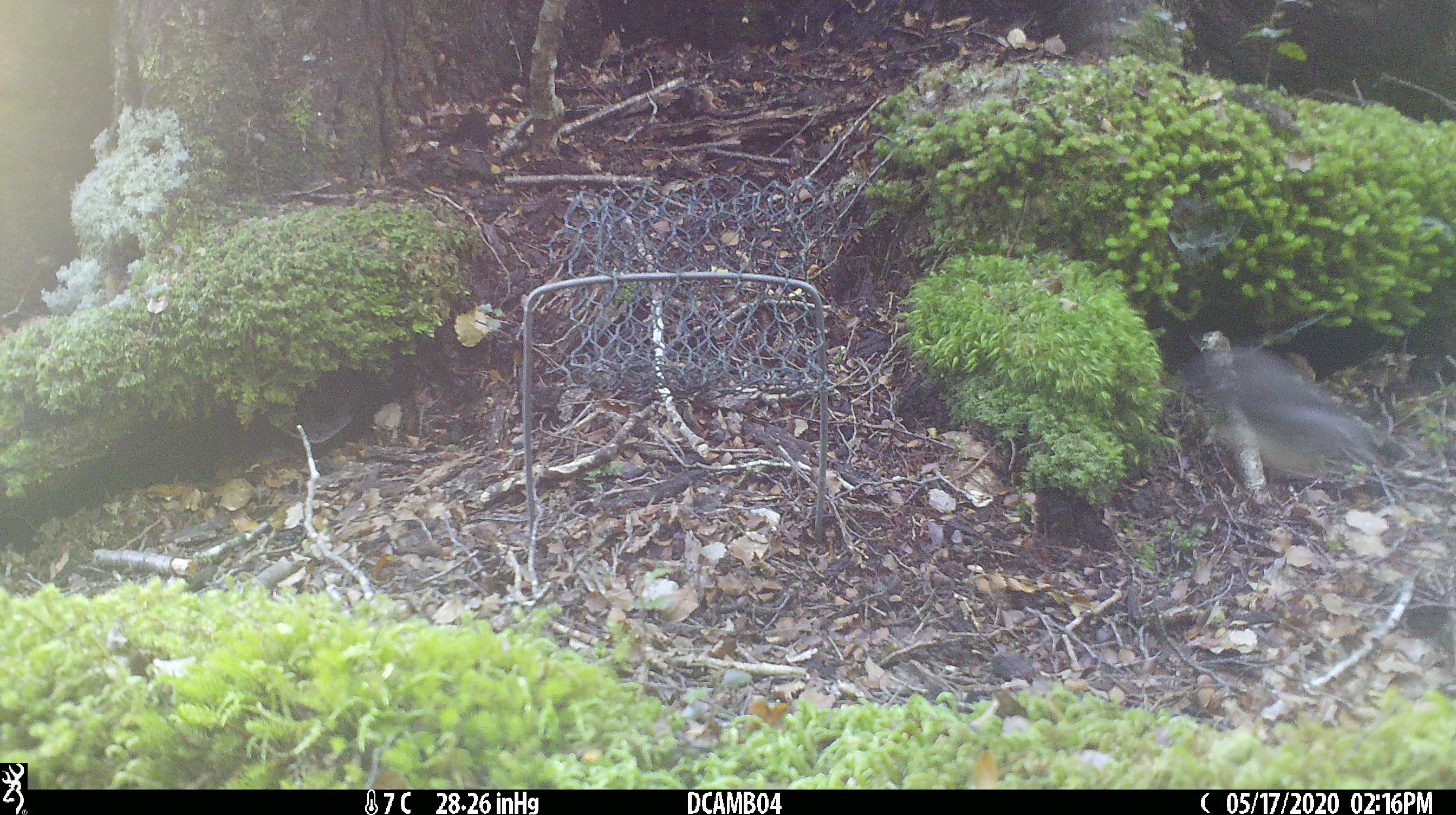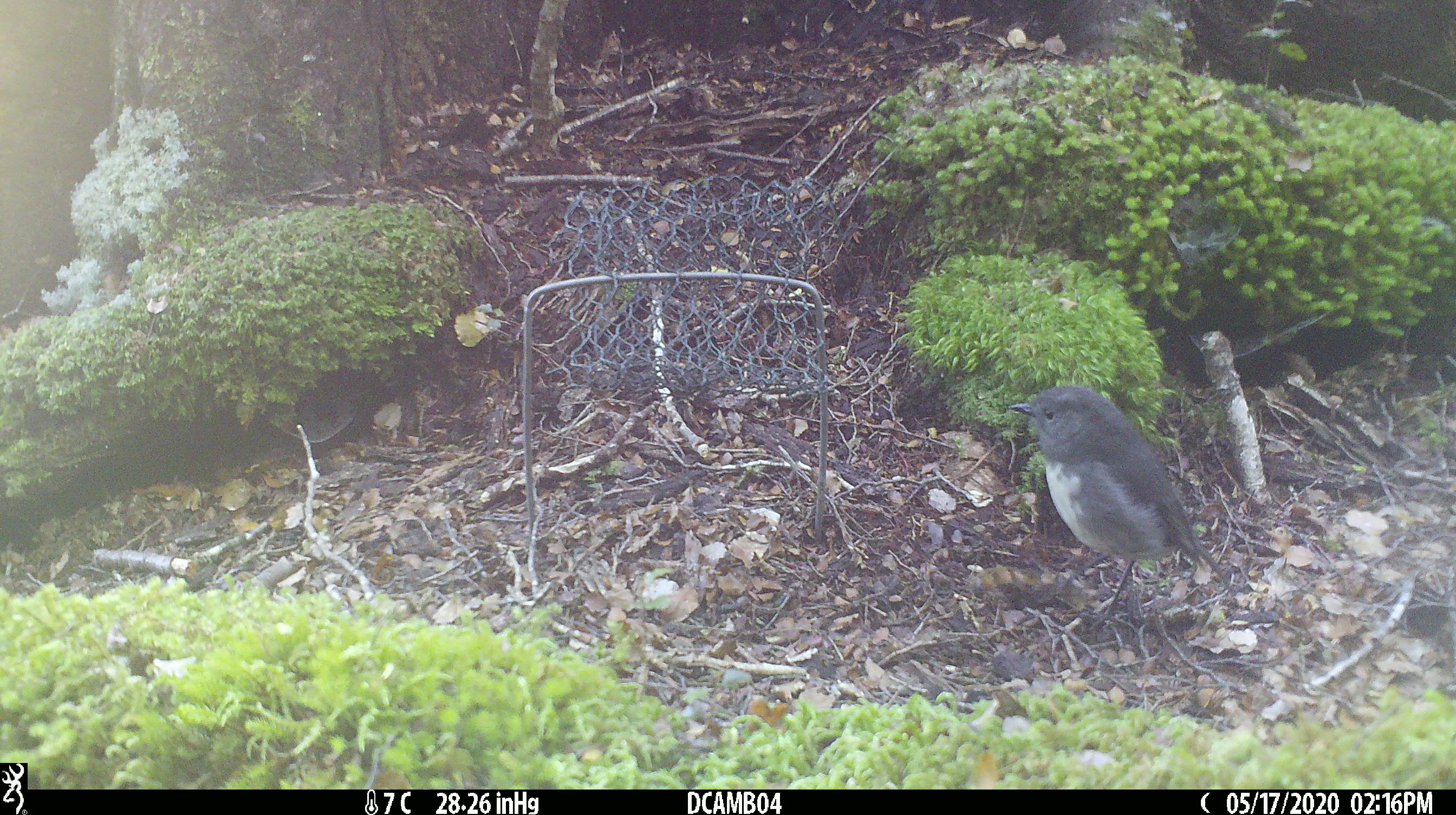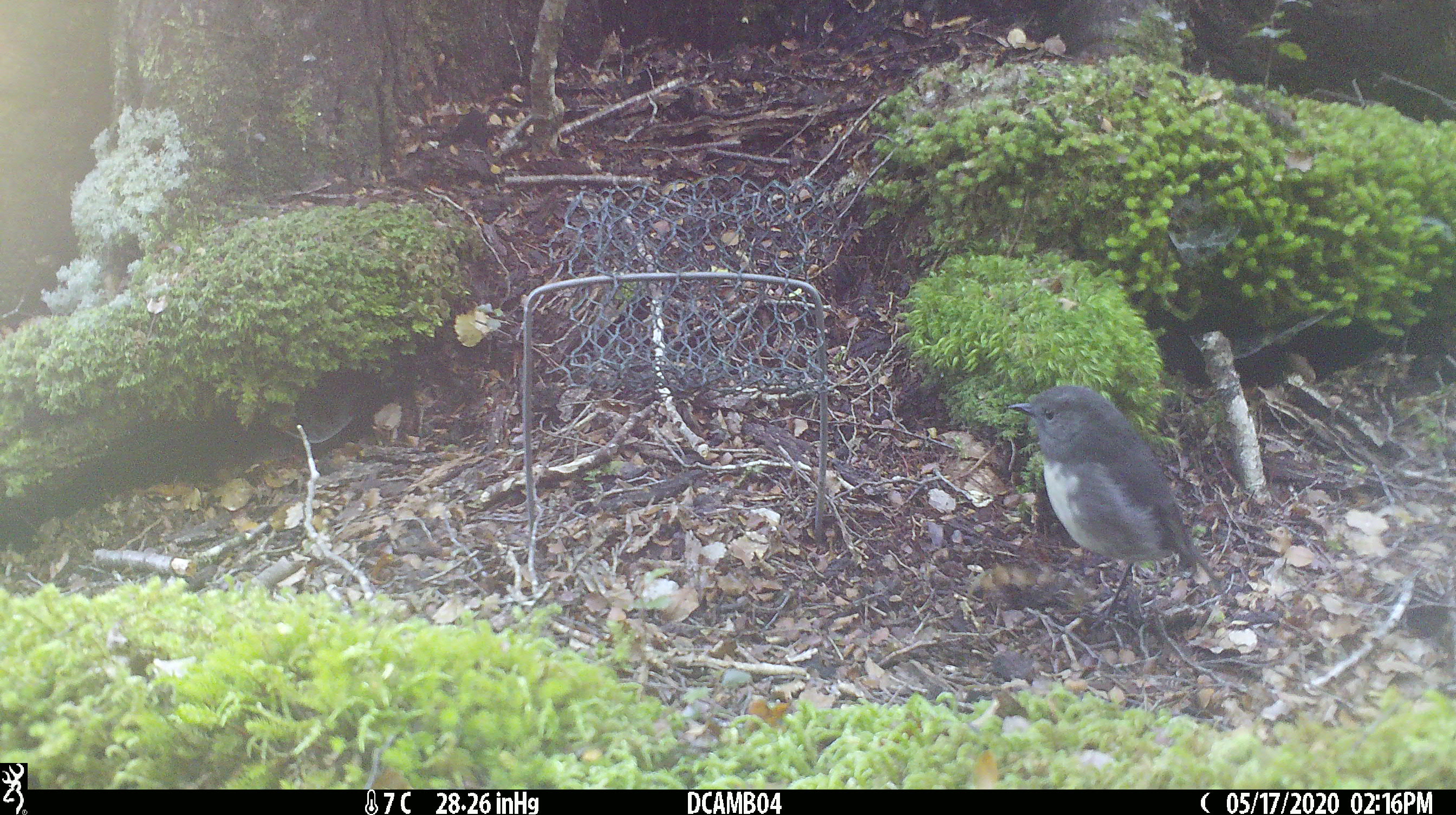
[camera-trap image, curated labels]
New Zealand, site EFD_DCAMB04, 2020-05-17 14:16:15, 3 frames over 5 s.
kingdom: Animalia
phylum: Chordata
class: Aves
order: Passeriformes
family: Petroicidae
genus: Petroica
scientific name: Petroica australis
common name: new zealand robin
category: robin